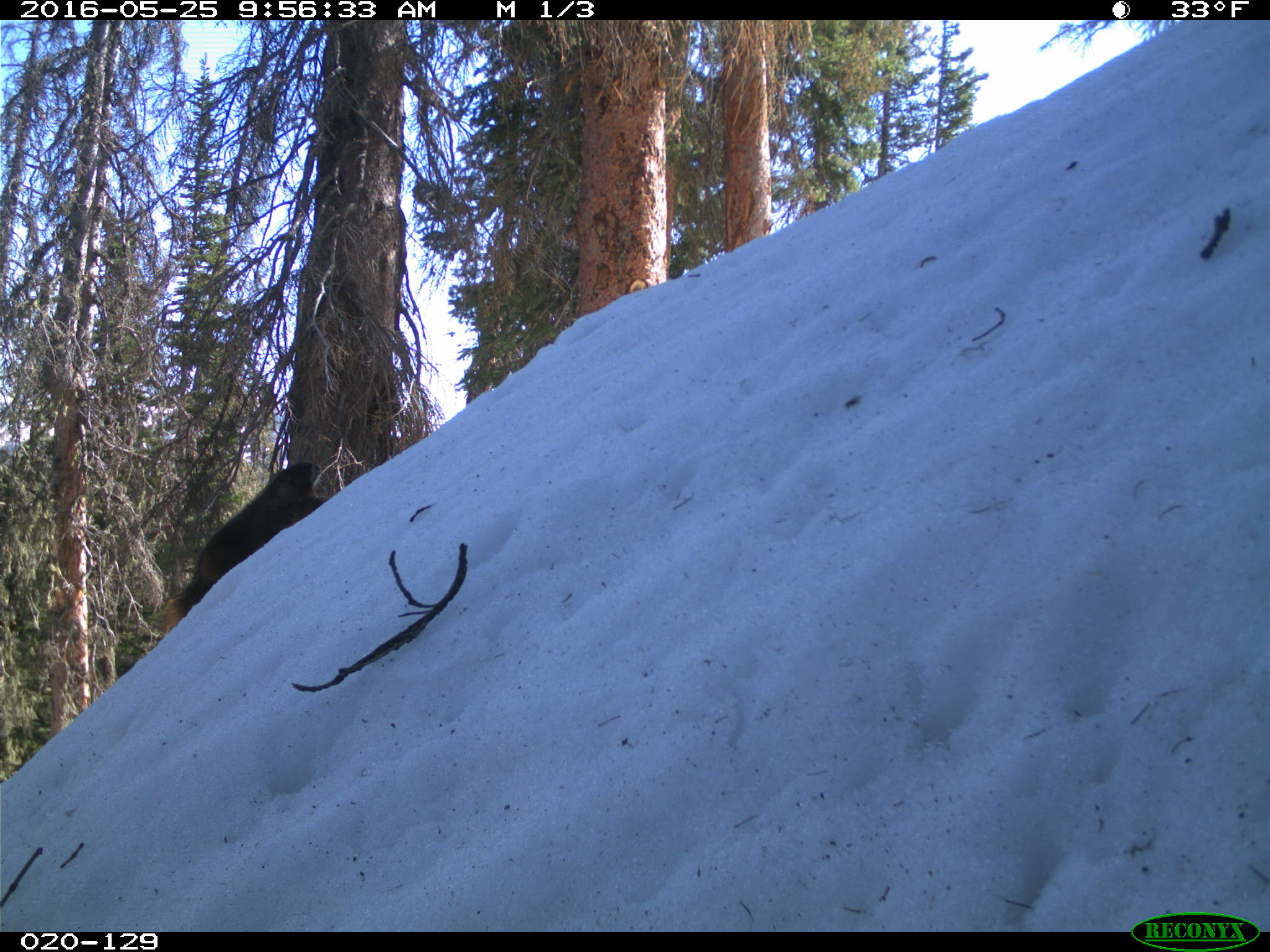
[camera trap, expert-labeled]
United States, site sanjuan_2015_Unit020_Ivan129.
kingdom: Animalia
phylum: Chordata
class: Mammalia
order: Rodentia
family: Sciuridae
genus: Marmota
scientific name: Marmota flaviventris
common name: yellow-bellied marmot